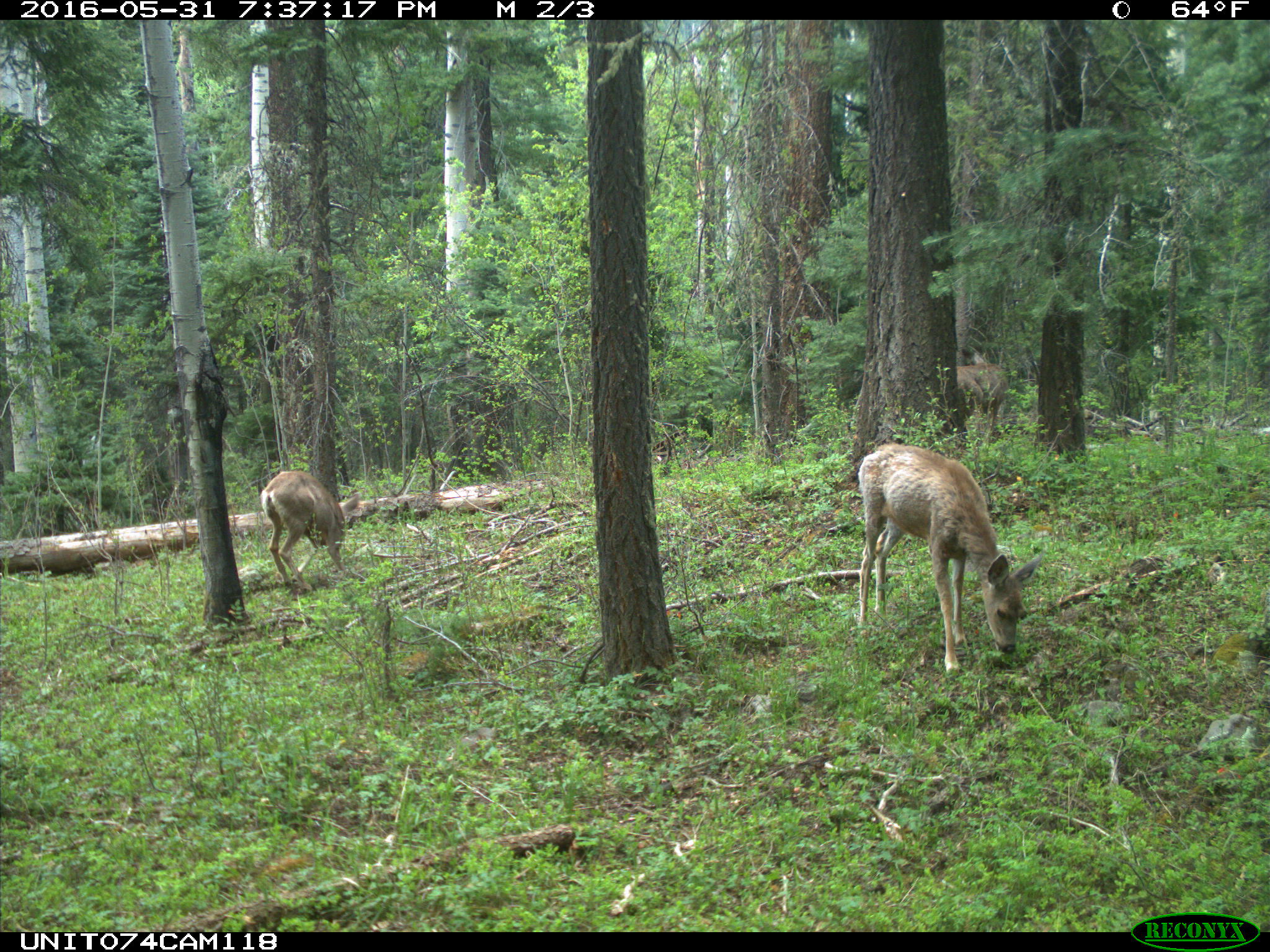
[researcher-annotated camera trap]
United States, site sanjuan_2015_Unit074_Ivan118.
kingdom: Animalia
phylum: Chordata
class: Mammalia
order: Artiodactyla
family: Cervidae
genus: Odocoileus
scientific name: Odocoileus hemionus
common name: mule deer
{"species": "Odocoileus hemionus (mule deer)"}